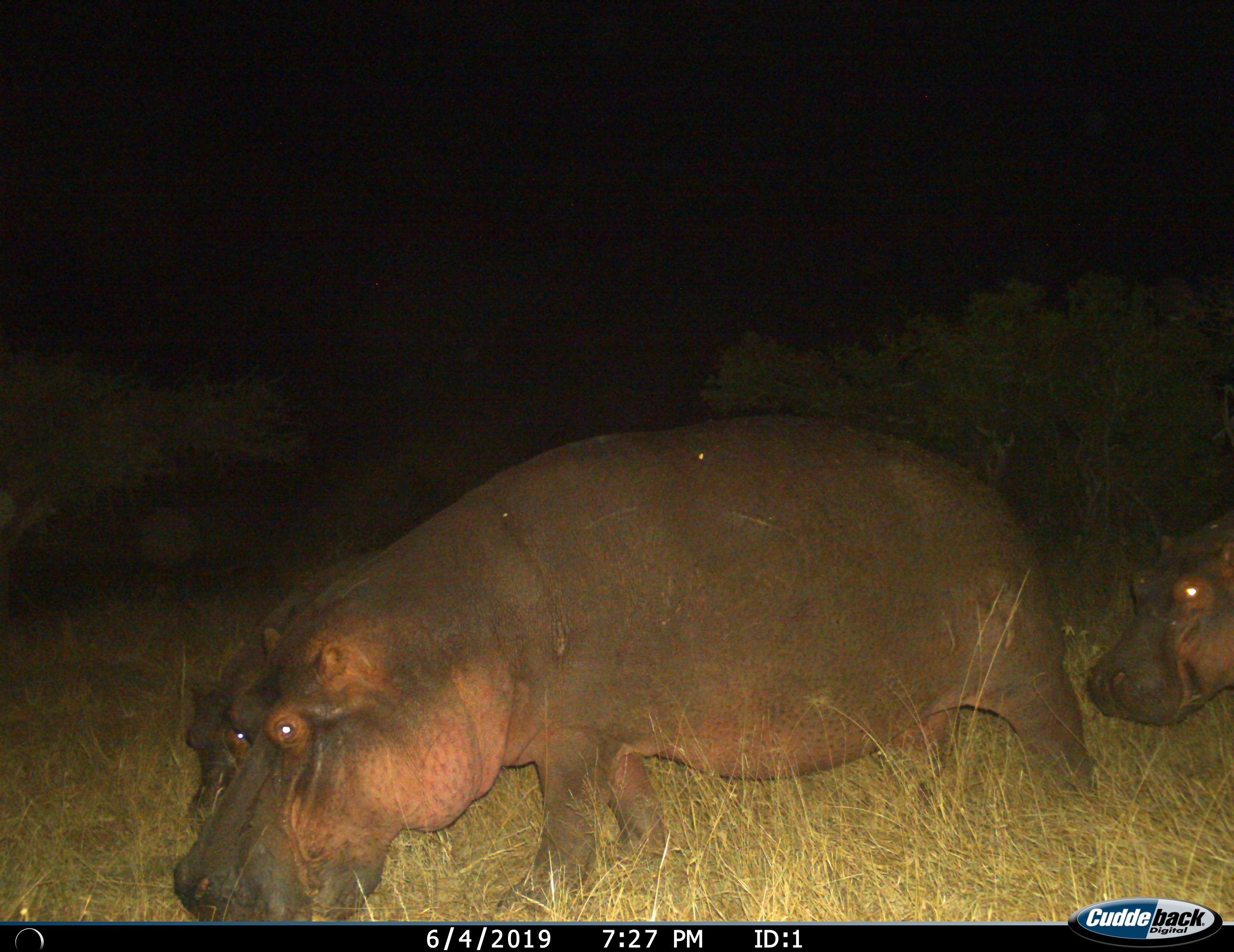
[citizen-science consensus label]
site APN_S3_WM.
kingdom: Animalia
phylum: Chordata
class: Mammalia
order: Artiodactyla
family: Hippopotamidae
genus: Hippopotamus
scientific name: Hippopotamus amphibius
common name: hippopotamus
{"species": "hippopotamus (Hippopotamus amphibius)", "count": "3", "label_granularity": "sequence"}